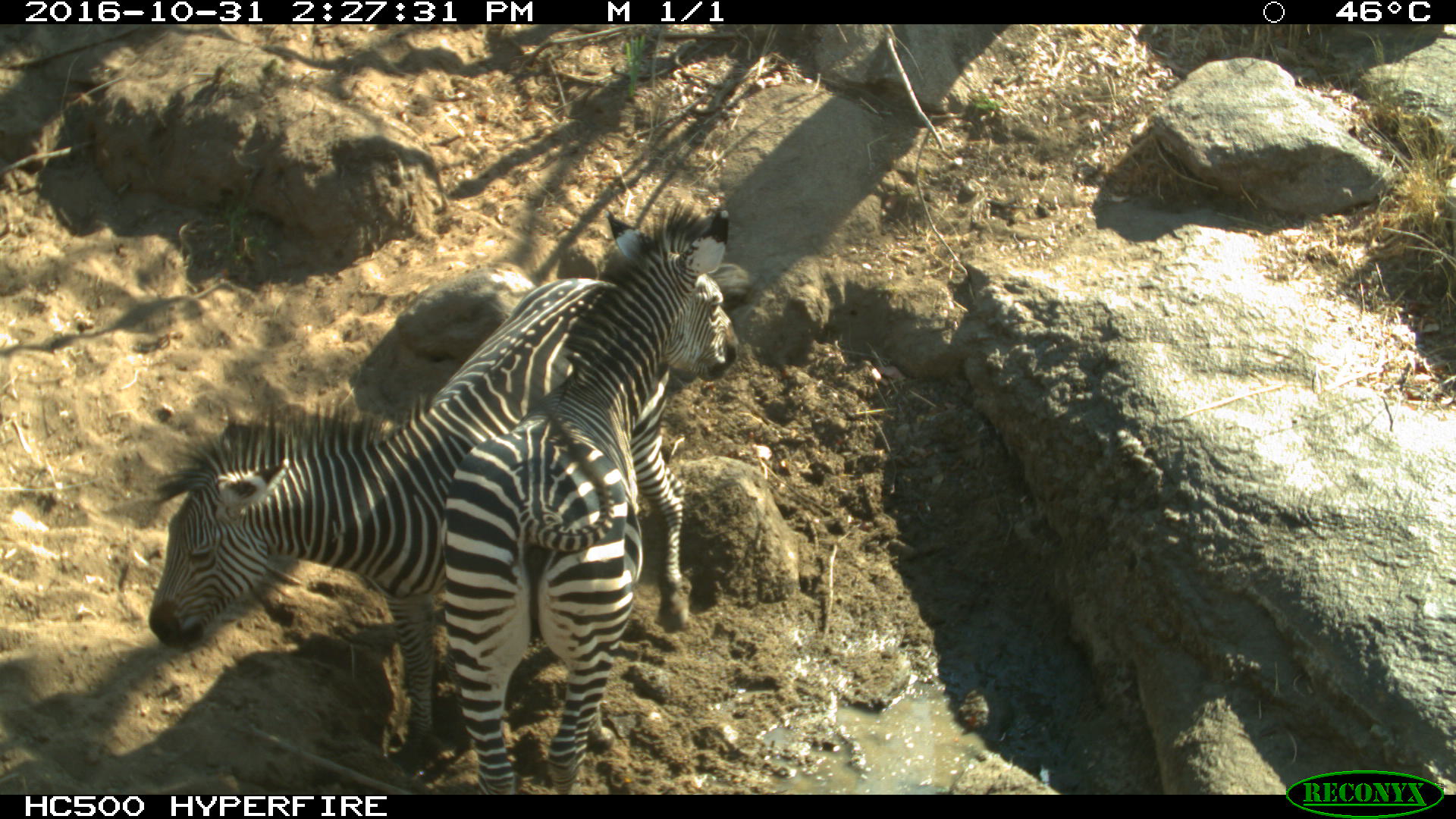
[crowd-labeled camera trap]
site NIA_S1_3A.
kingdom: Animalia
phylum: Chordata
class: Mammalia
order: Perissodactyla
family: Equidae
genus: Equus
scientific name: Equus quagga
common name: plains zebra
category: zebraplains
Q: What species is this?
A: Zebraplains (plains zebra) (Equus quagga).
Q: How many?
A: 2.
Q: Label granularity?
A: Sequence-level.